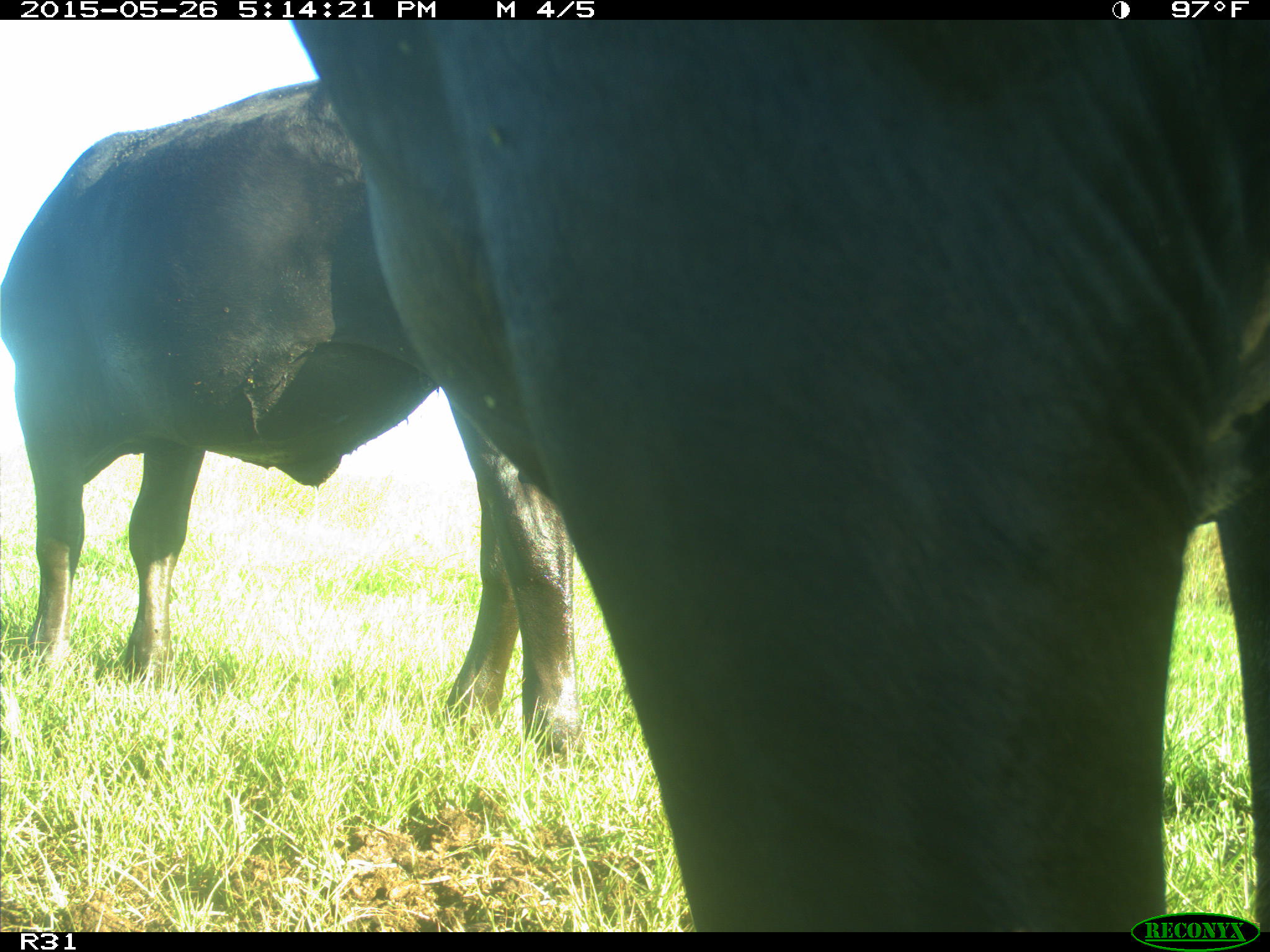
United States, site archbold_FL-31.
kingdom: Animalia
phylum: Chordata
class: Mammalia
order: Artiodactyla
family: Bovidae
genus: Bos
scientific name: Bos taurus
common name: domestic cow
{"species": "Bos taurus (domestic cow)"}